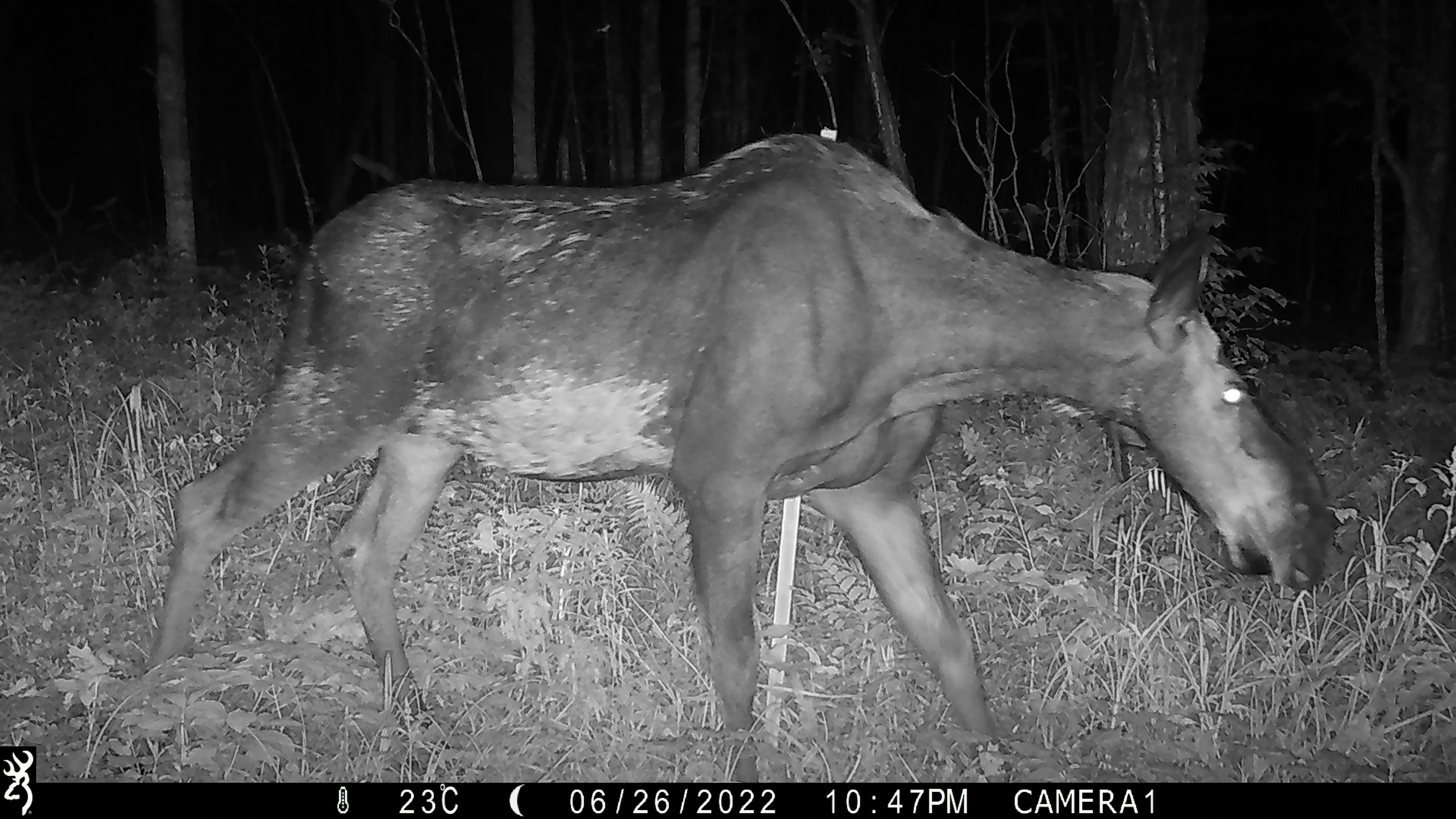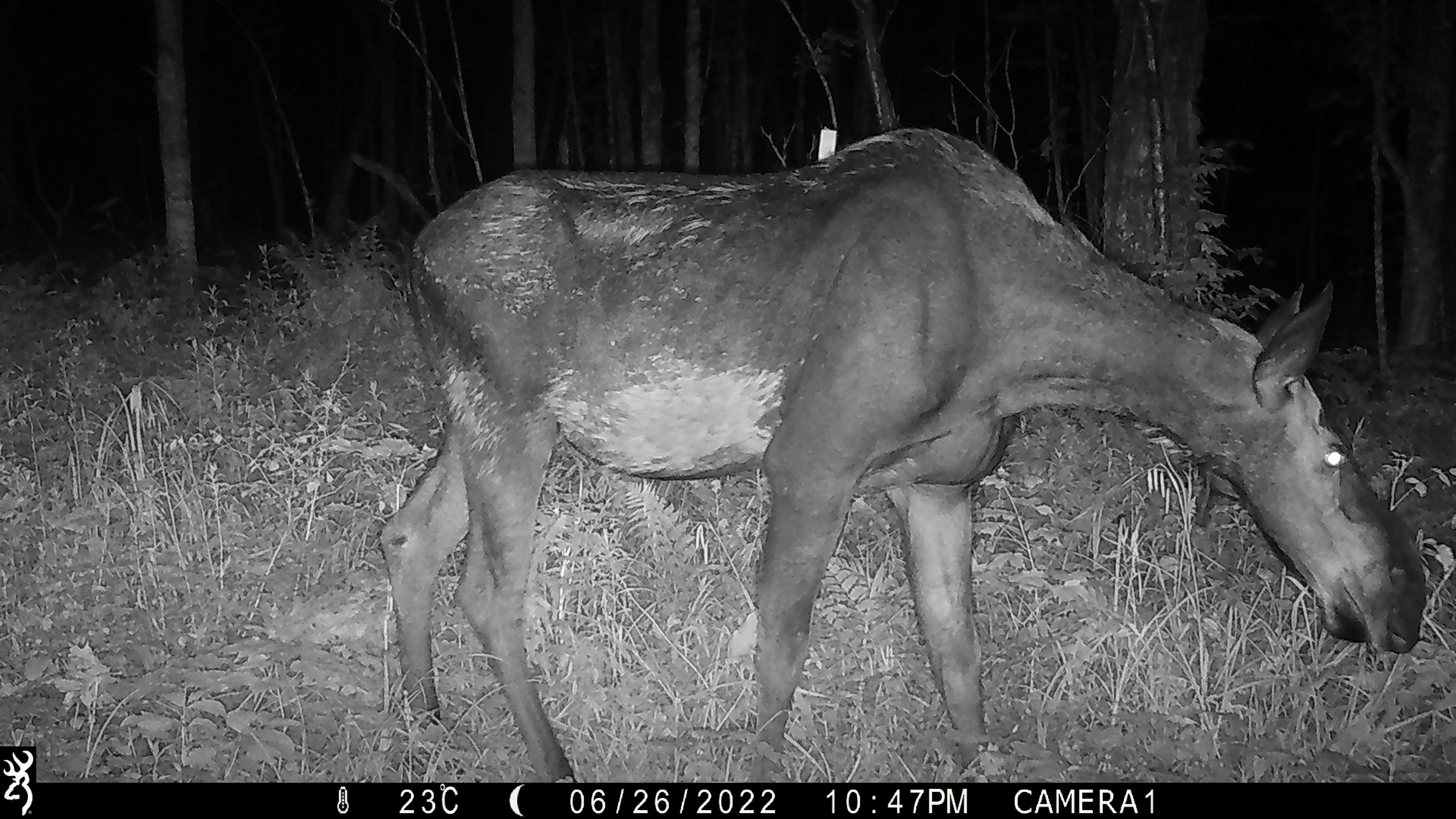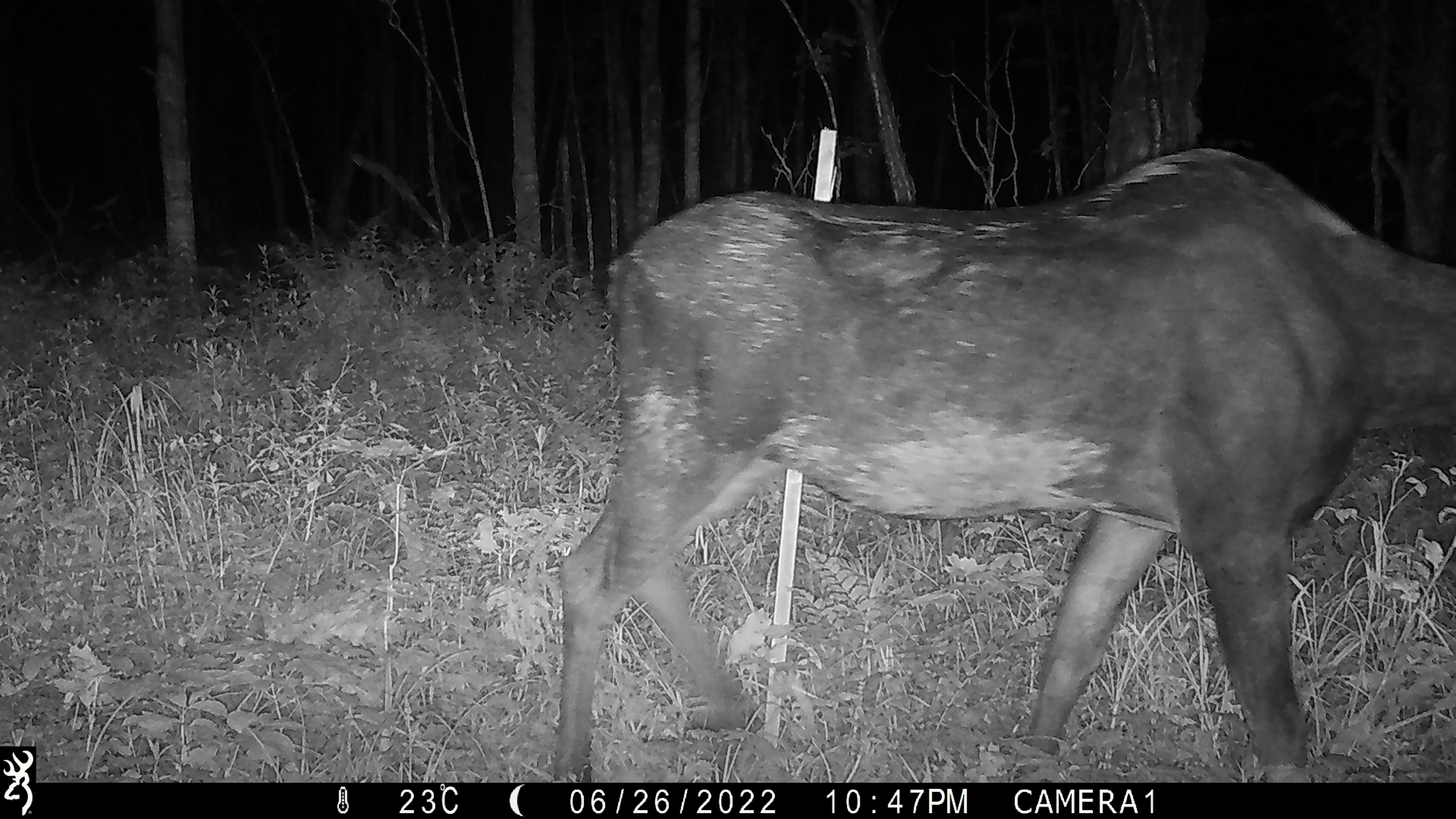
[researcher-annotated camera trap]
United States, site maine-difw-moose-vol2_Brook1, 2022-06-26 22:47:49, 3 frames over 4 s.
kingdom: Animalia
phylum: Chordata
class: Mammalia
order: Artiodactyla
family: Cervidae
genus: Alces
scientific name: Alces alces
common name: moose